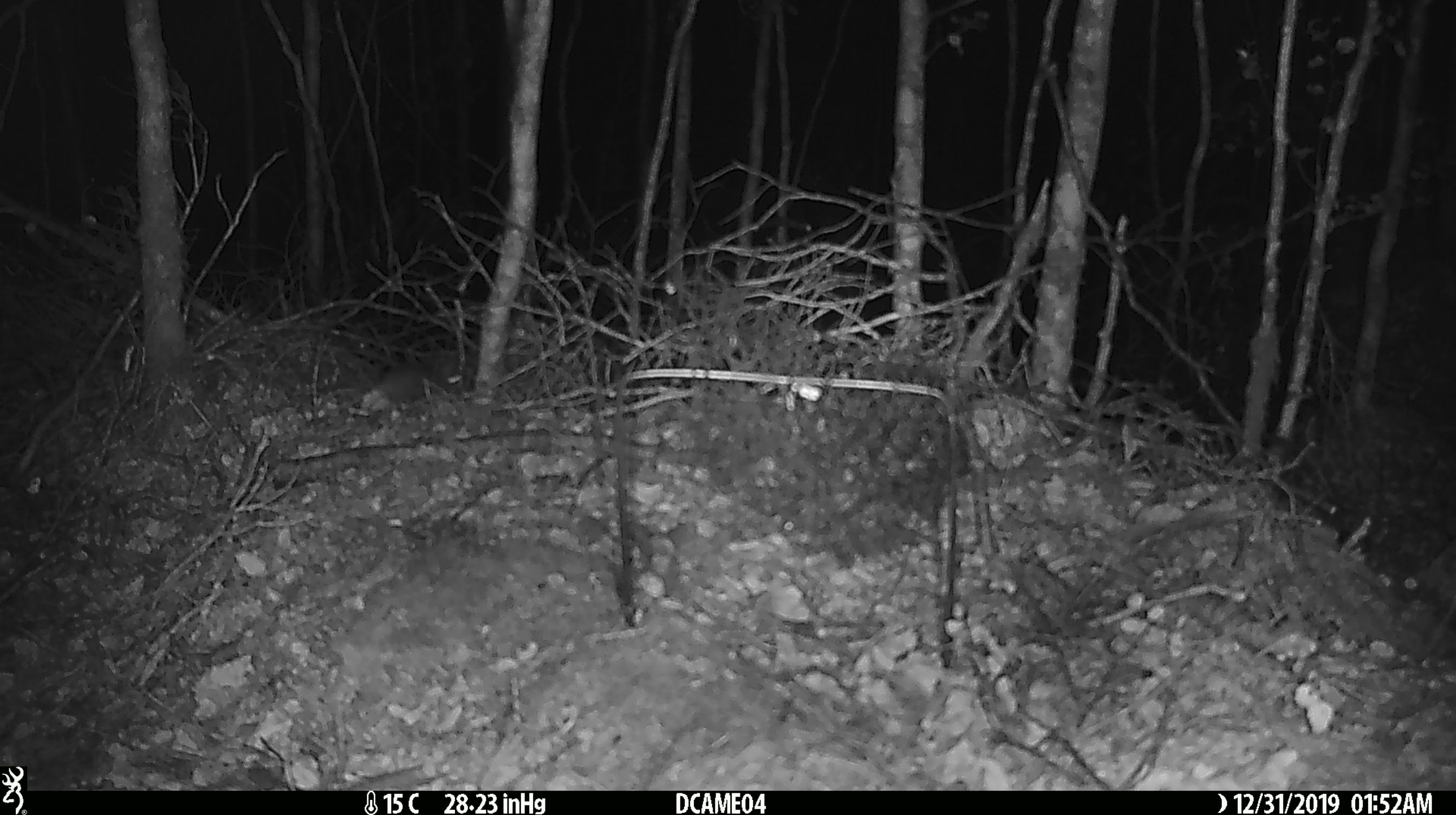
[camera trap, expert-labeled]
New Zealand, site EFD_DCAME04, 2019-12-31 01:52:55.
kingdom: Animalia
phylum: Chordata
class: Mammalia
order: Rodentia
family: Muridae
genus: Mus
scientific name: Mus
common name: mouse